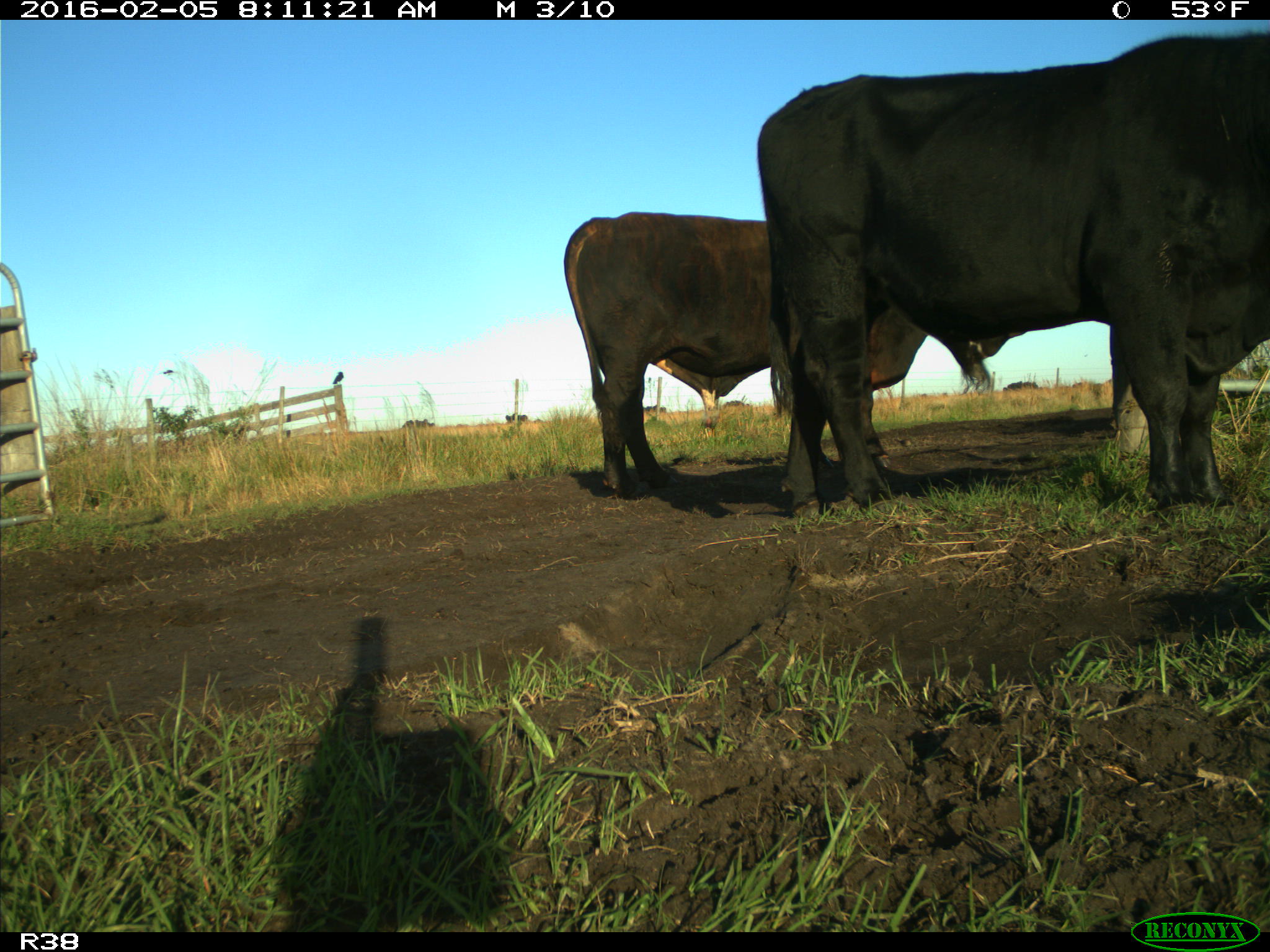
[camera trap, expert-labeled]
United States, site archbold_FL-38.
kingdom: Animalia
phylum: Chordata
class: Mammalia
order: Artiodactyla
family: Bovidae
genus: Bos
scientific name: Bos taurus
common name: domestic cow